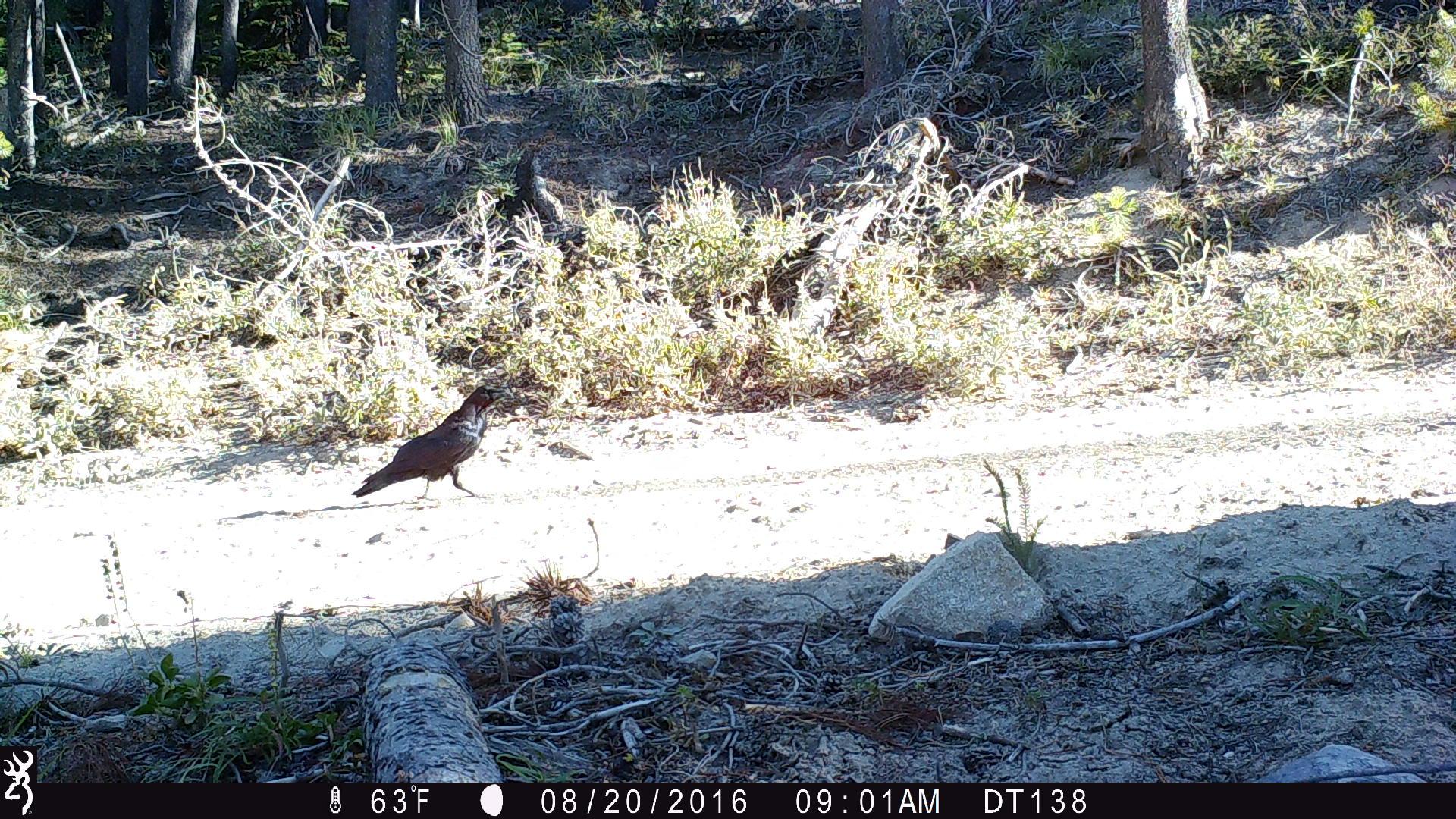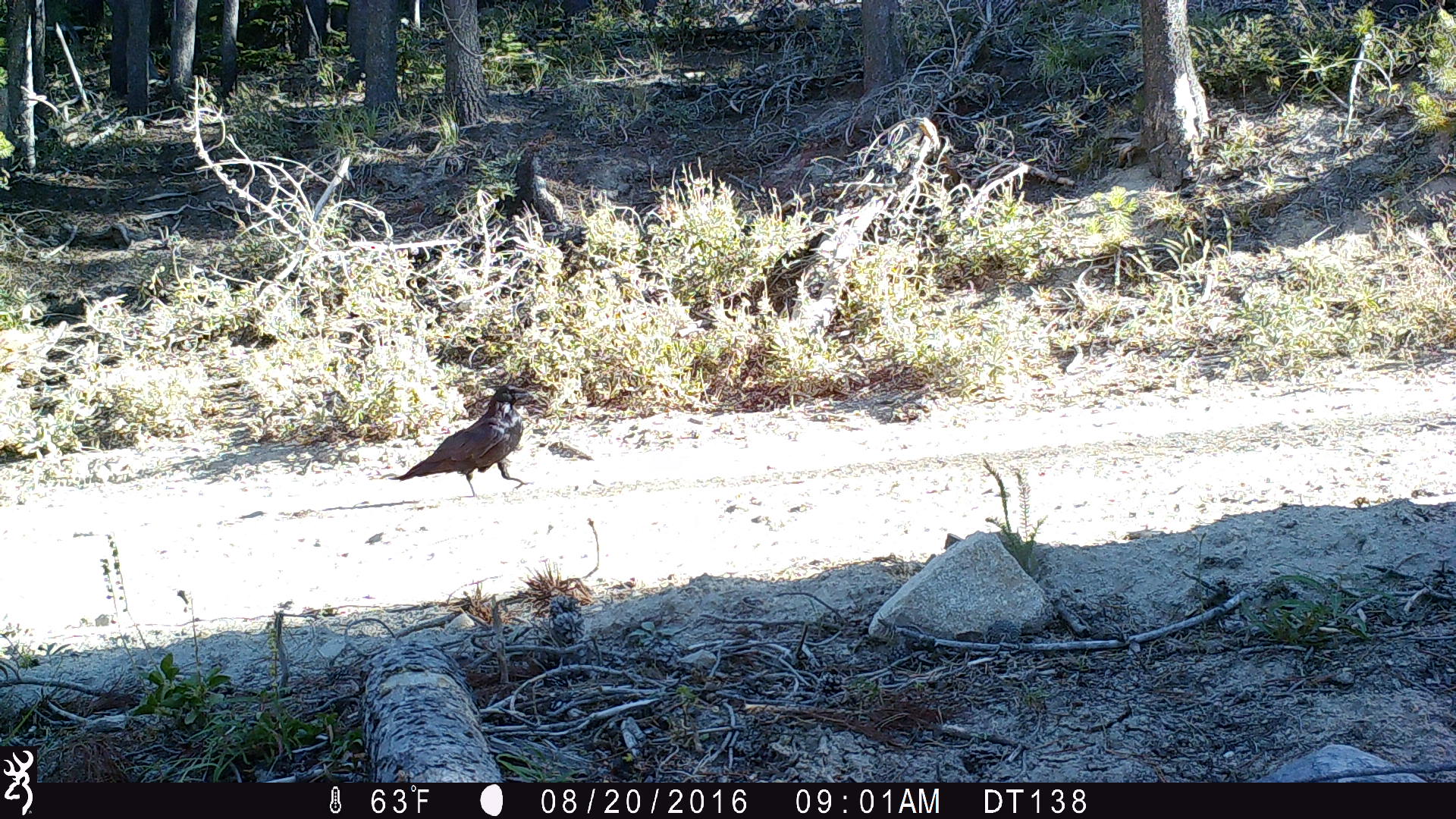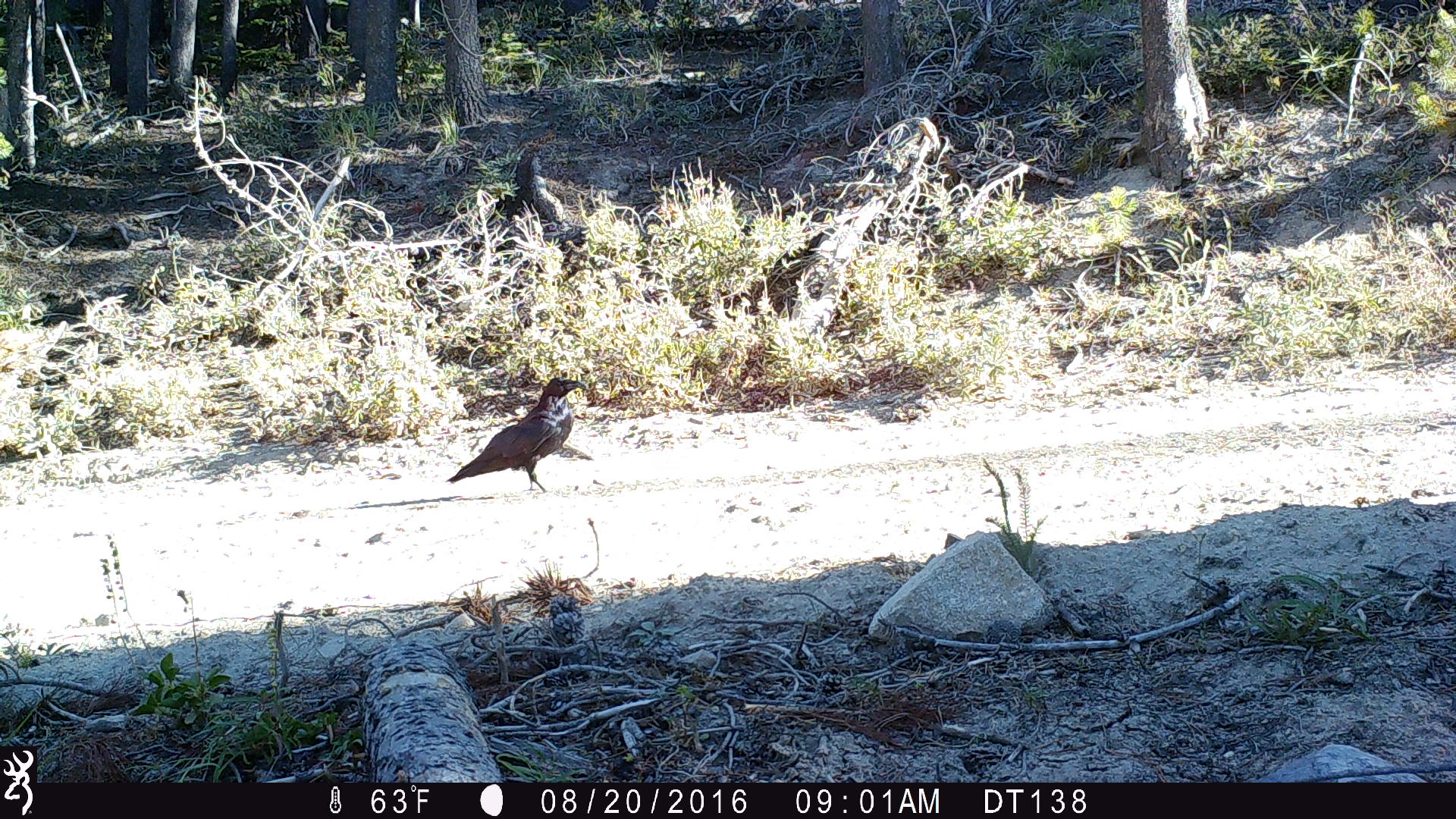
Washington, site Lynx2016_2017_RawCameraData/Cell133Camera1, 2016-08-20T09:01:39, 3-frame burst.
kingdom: Animalia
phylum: Chordata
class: Aves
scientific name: Aves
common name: birds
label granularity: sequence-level